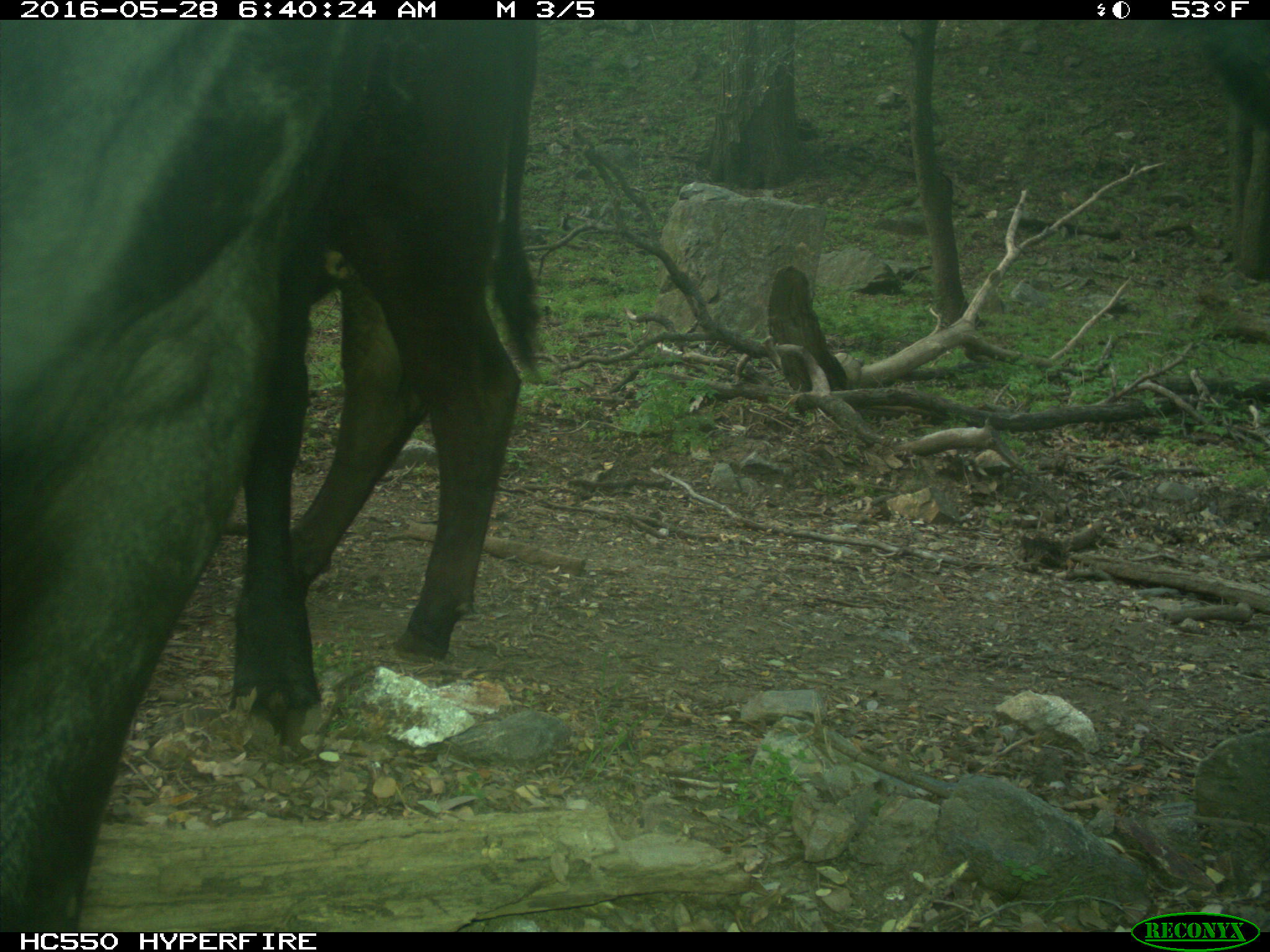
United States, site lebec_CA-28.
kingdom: Animalia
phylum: Chordata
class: Mammalia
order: Artiodactyla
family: Bovidae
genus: Bos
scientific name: Bos taurus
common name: domestic cow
Bos taurus (domestic cow).